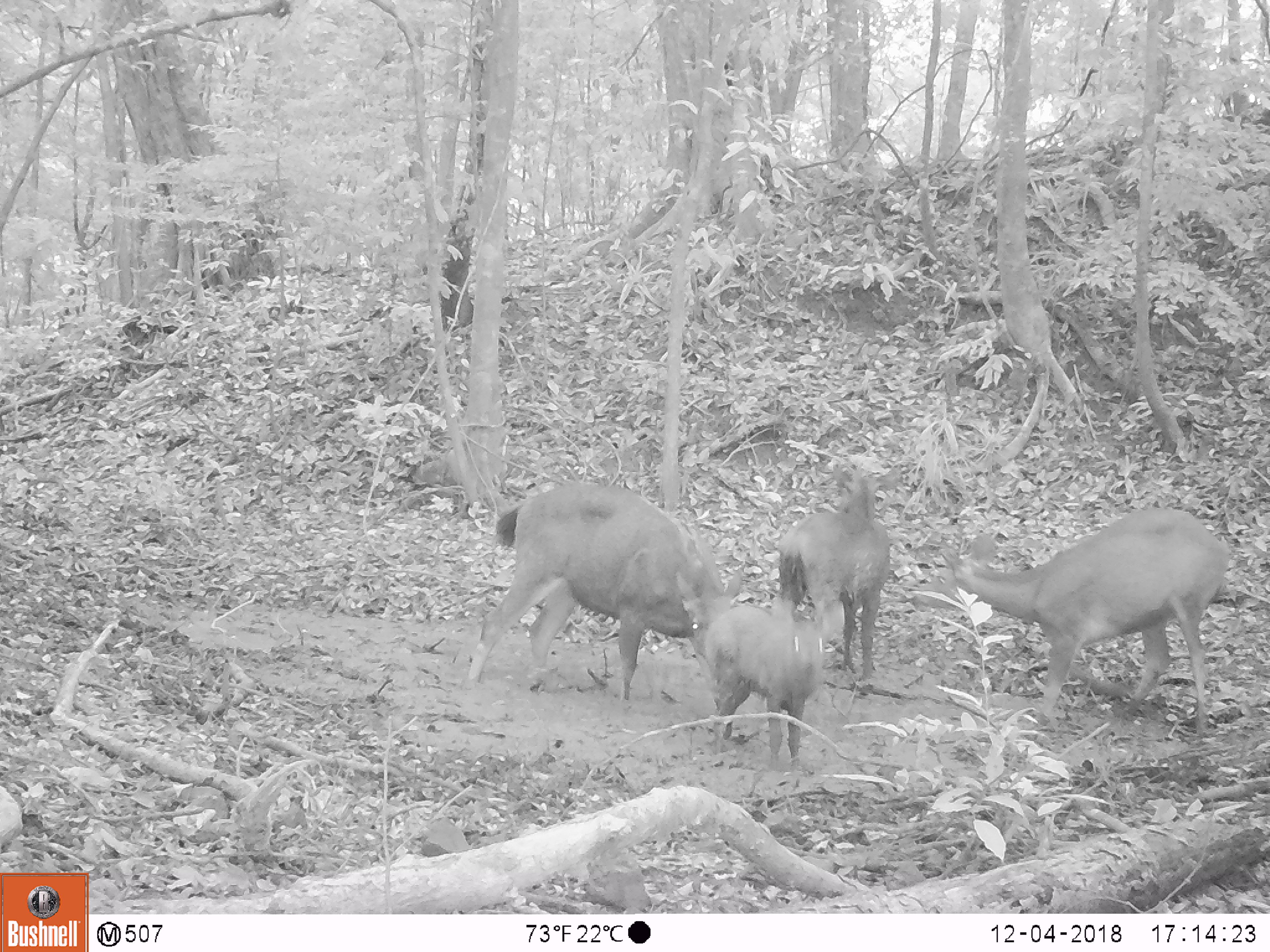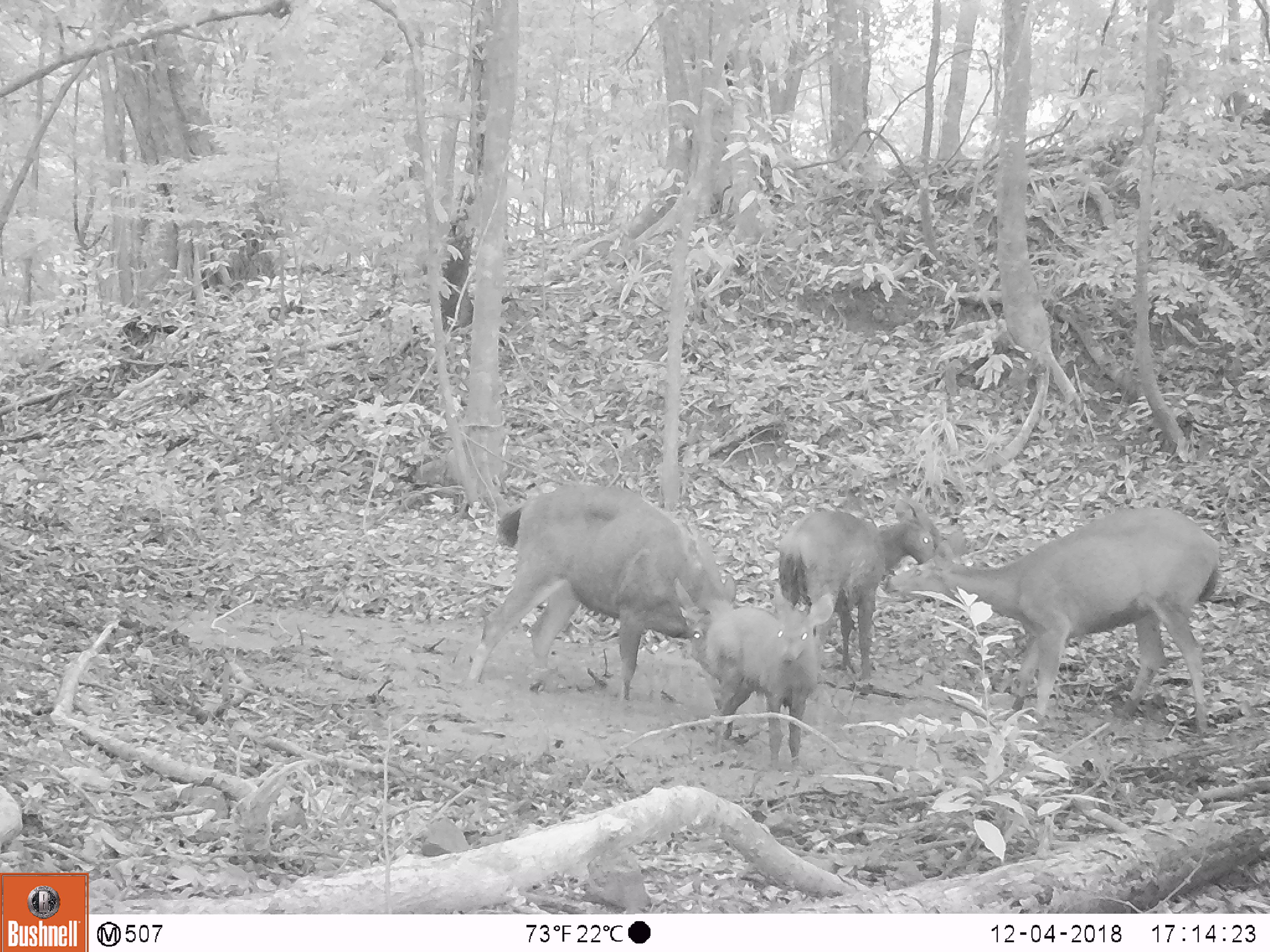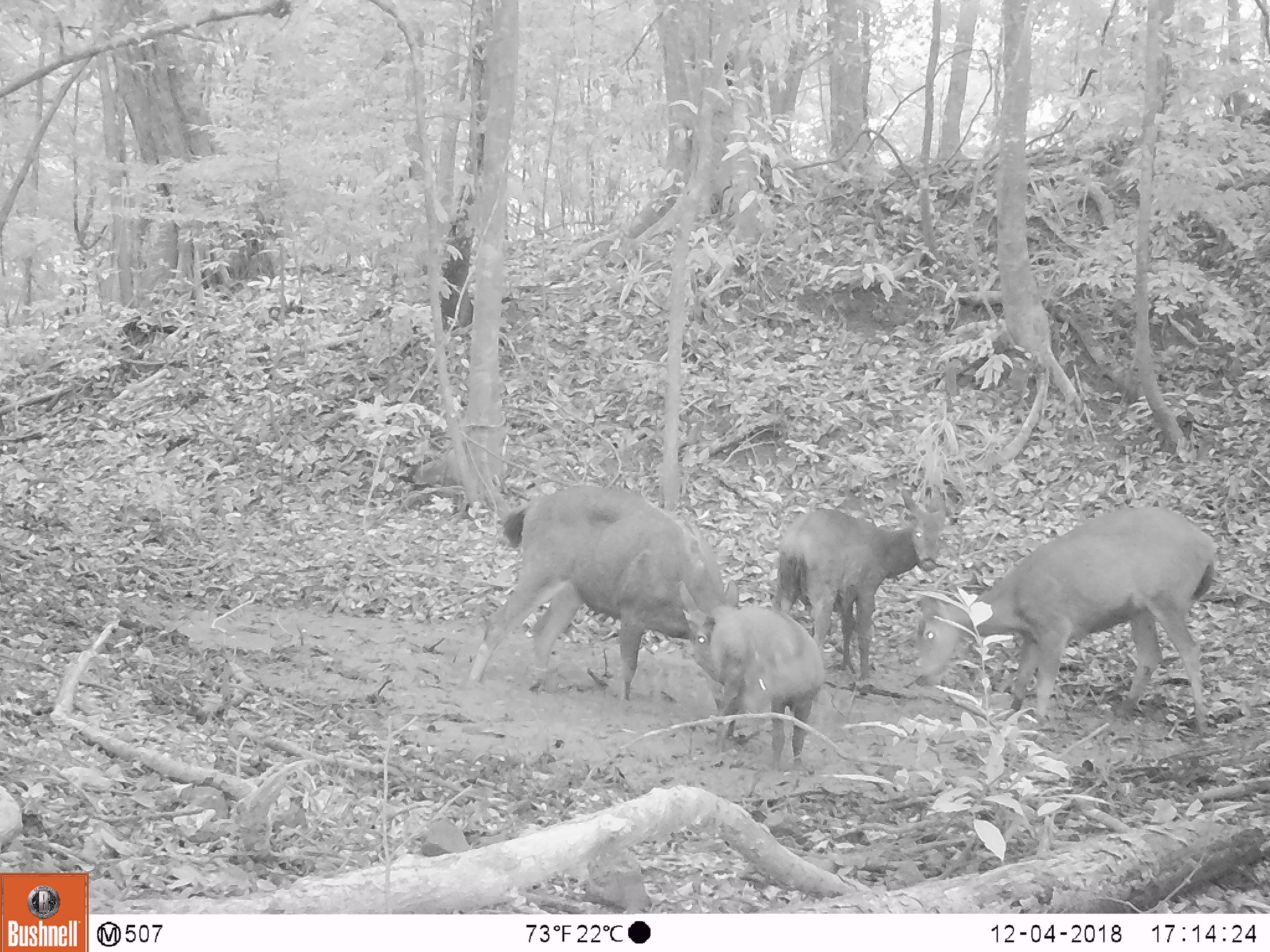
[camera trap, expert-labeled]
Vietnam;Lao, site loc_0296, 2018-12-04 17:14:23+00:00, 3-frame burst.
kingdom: Animalia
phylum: Chordata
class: Mammalia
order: Artiodactyla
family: Cervidae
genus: Rusa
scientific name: Rusa unicolor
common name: sambar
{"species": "sambar (Rusa unicolor)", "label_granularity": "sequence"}